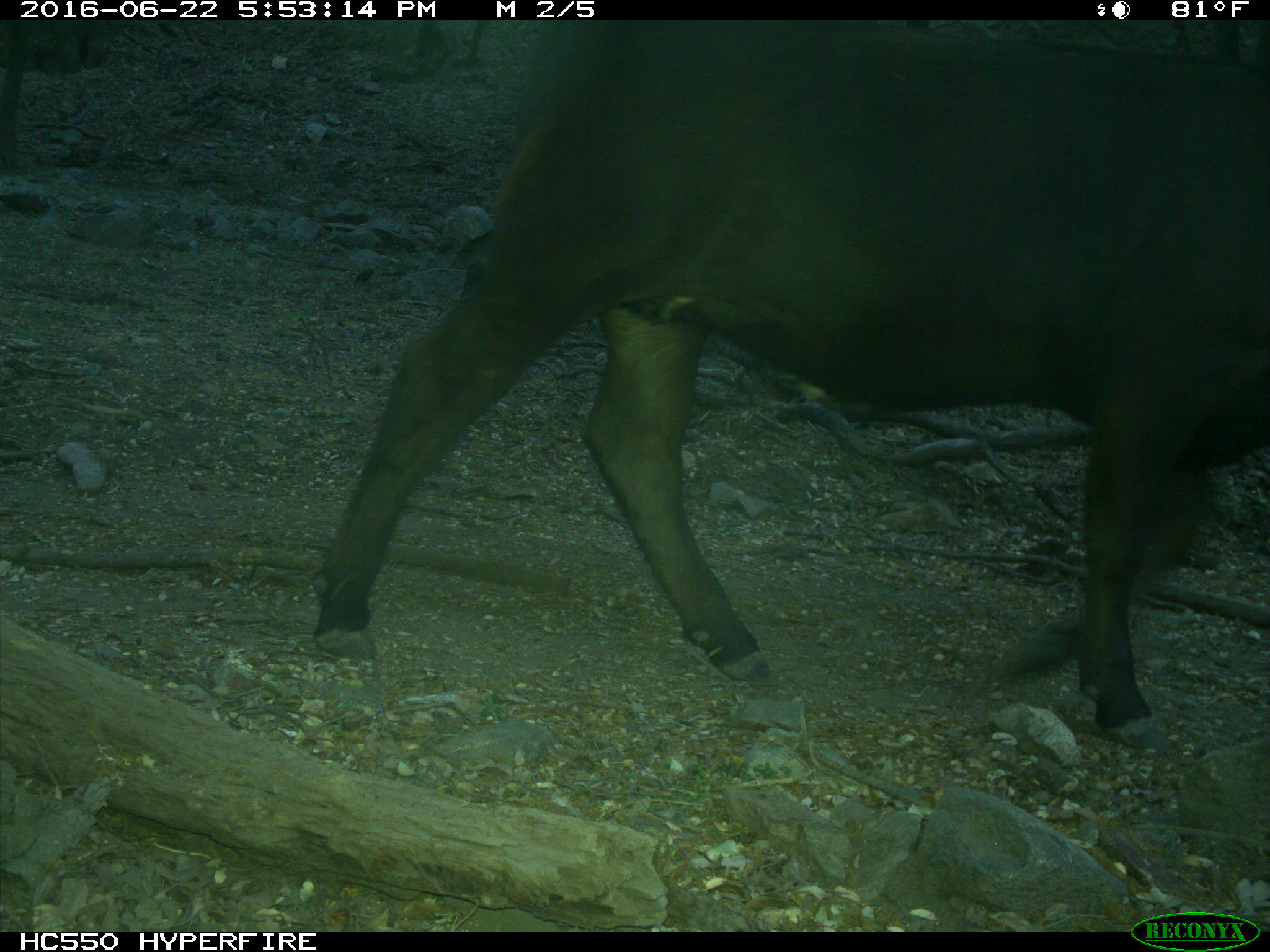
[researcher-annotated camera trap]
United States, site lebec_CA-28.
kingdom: Animalia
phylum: Chordata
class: Mammalia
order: Artiodactyla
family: Bovidae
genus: Bos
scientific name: Bos taurus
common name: domestic cow